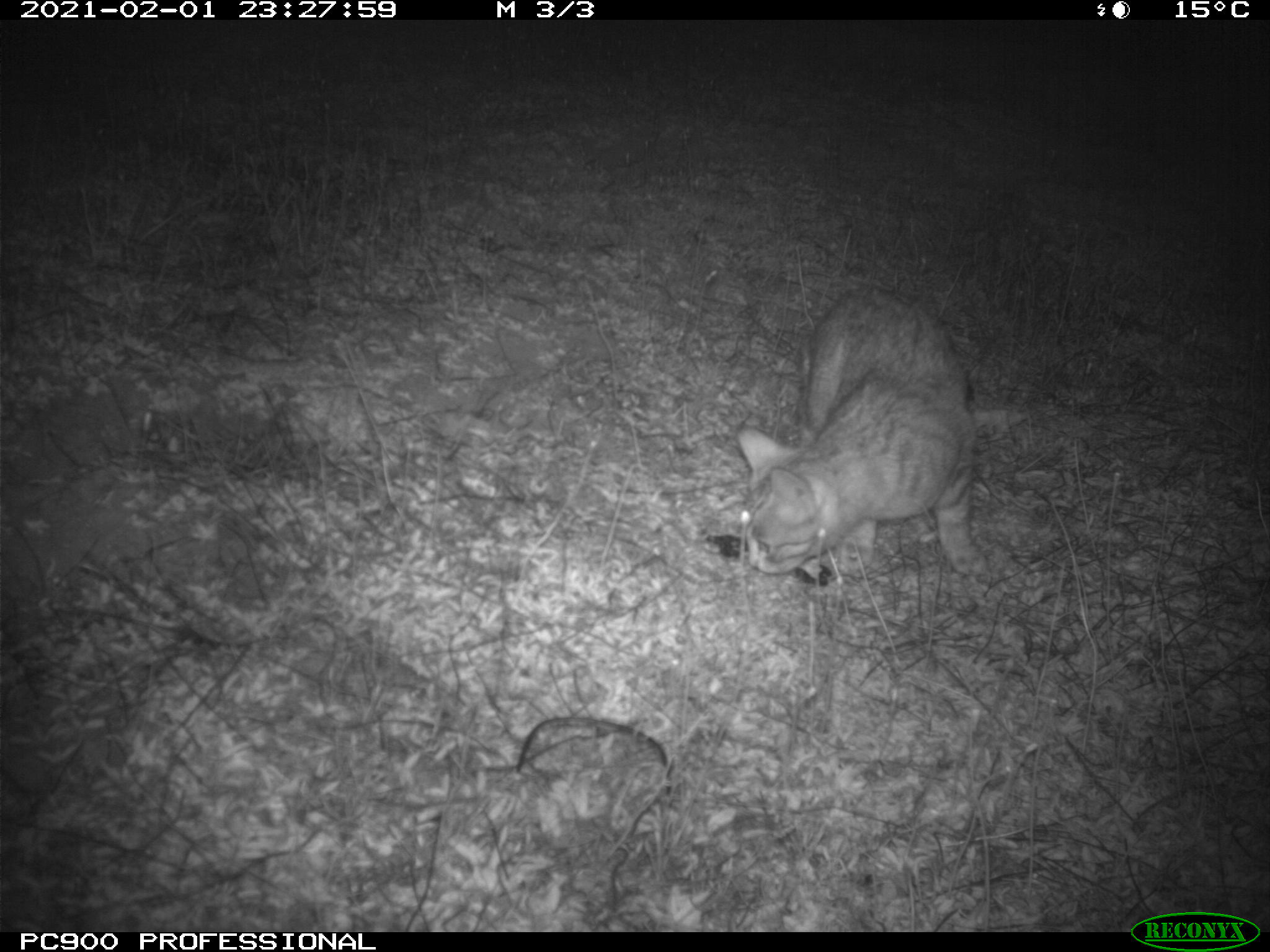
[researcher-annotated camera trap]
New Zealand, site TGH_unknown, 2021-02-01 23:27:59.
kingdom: Animalia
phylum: Chordata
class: Mammalia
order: Carnivora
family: Felidae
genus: Felis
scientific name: Felis catus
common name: domestic cat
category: cat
Cat (domestic cat) (Felis catus).